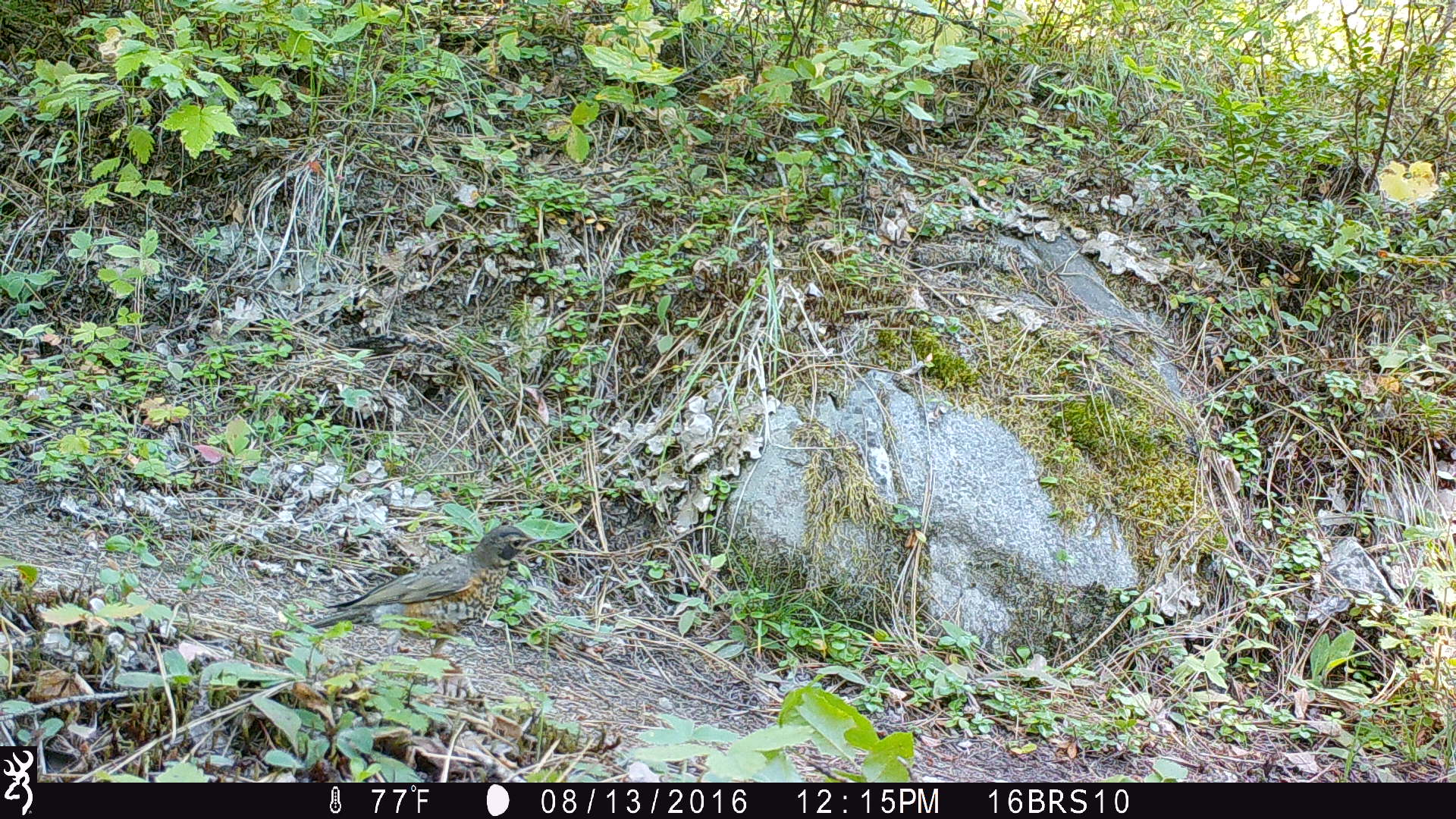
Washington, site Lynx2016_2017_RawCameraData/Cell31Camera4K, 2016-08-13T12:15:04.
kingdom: Animalia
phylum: Chordata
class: Aves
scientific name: Aves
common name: birds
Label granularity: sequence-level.